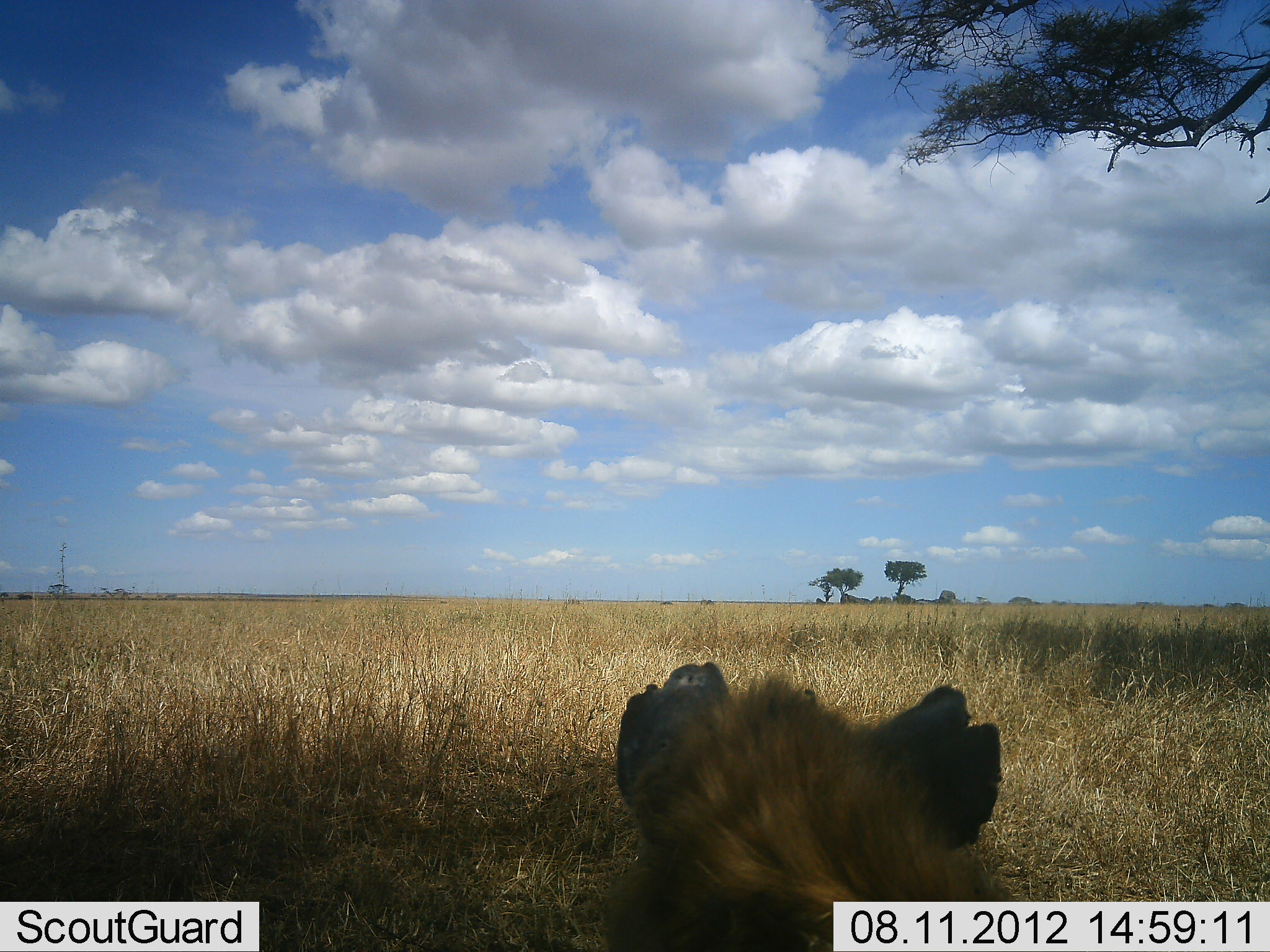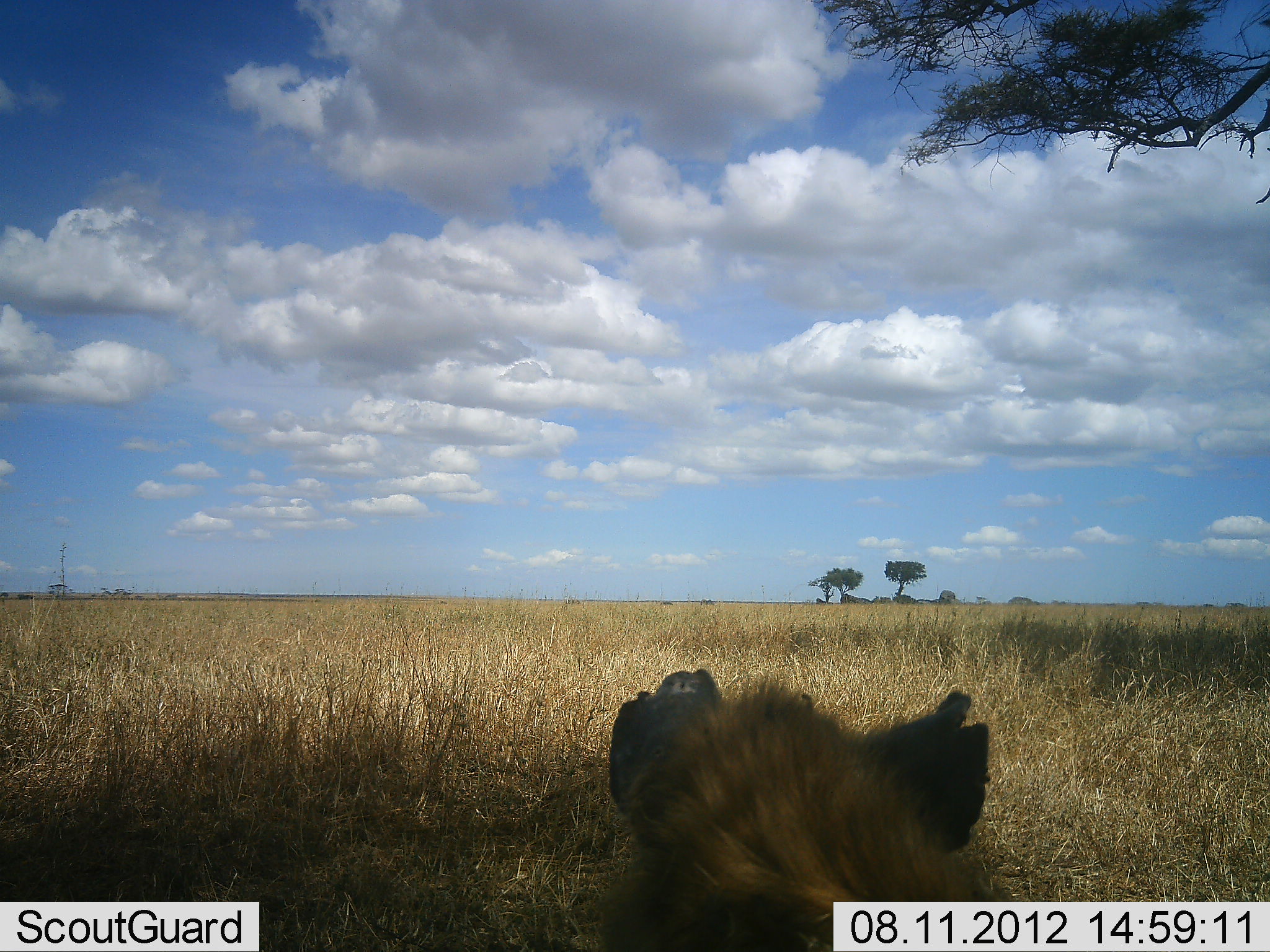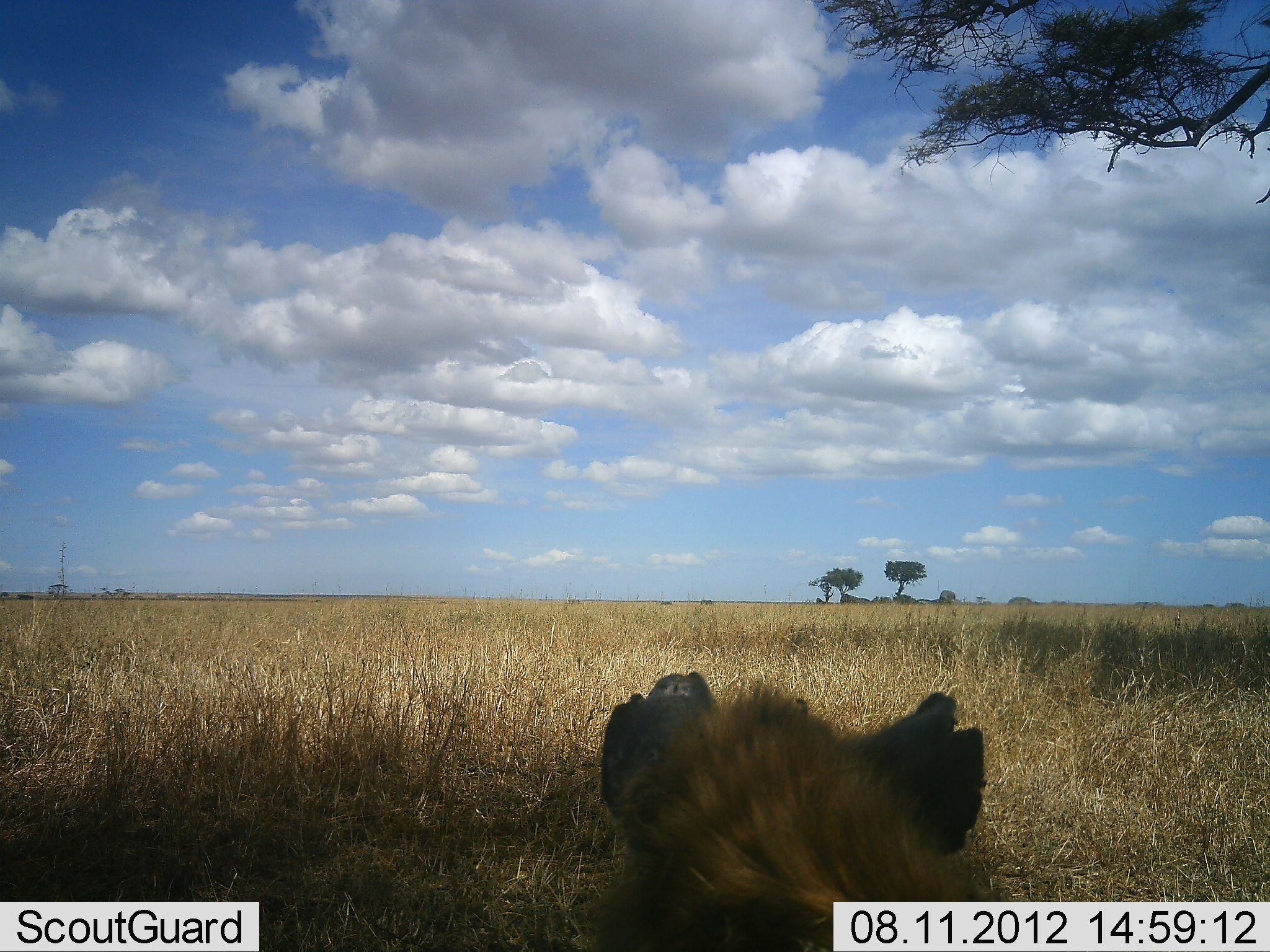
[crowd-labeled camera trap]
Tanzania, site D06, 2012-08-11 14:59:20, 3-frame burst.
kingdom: Animalia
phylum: Chordata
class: Mammalia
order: Carnivora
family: Hyaenidae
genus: Crocuta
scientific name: Crocuta crocuta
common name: spotted hyena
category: hyenaspotted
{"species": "hyenaspotted (spotted hyena) (Crocuta crocuta)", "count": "1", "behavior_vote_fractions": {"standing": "10%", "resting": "90%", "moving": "0%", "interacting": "0%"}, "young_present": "0%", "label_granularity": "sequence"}